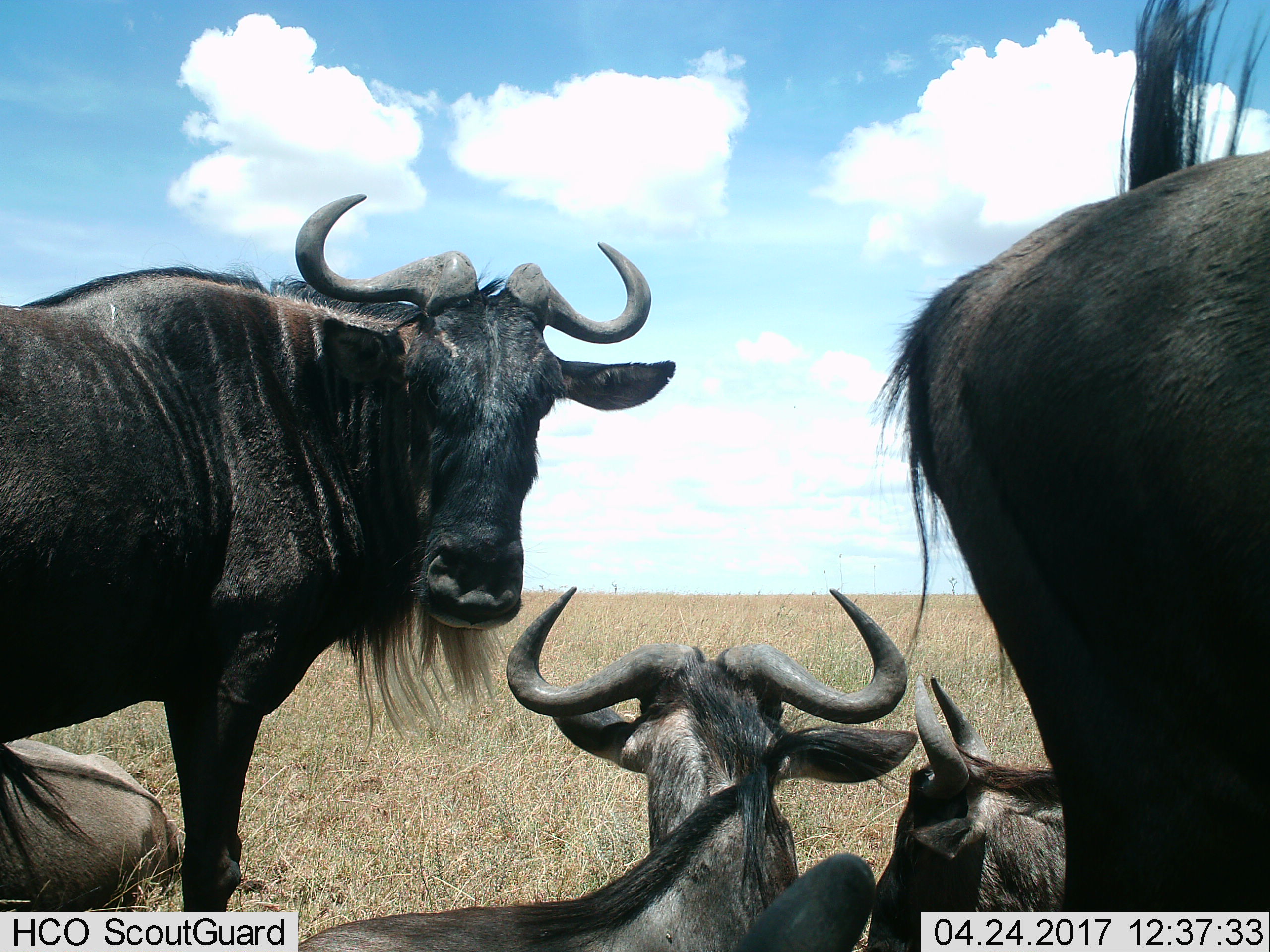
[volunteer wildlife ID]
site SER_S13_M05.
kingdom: Animalia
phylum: Chordata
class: Mammalia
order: Artiodactyla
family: Bovidae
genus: Connochaetes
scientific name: Connochaetes taurinus taurinus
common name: blue wildebeest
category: wildebeestblue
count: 5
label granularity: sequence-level